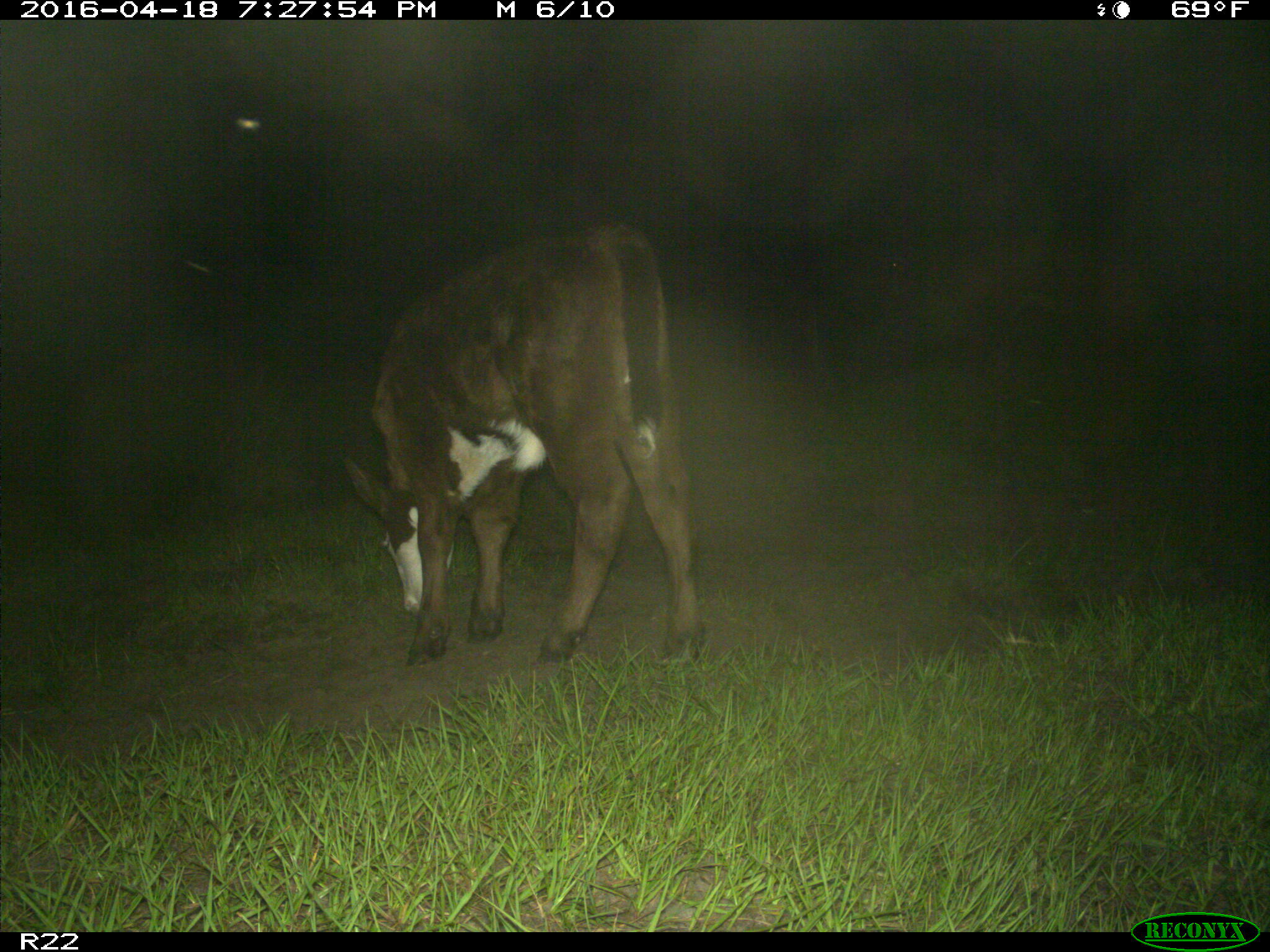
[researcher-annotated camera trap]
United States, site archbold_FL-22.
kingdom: Animalia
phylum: Chordata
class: Mammalia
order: Artiodactyla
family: Bovidae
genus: Bos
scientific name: Bos taurus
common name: domestic cow